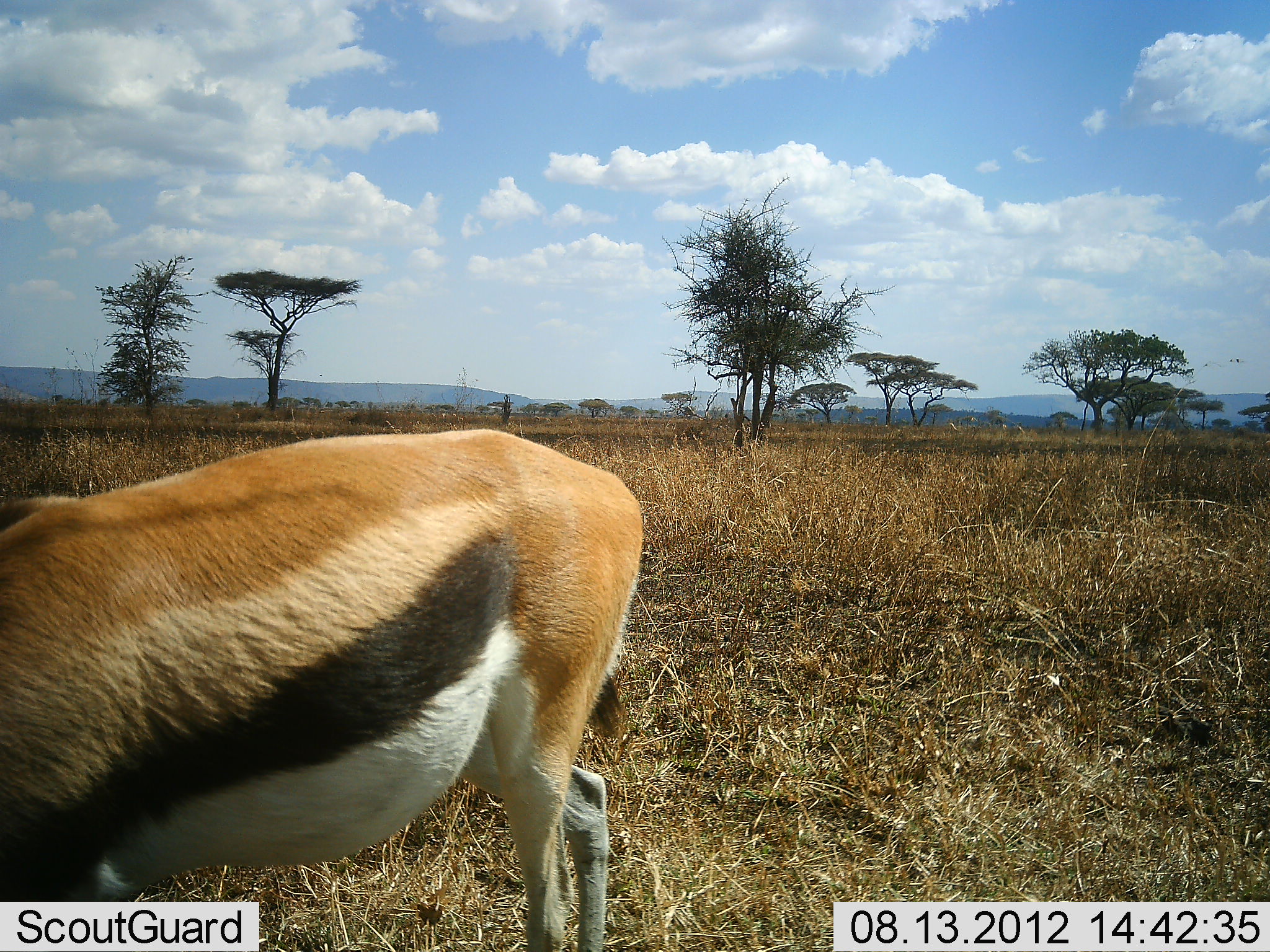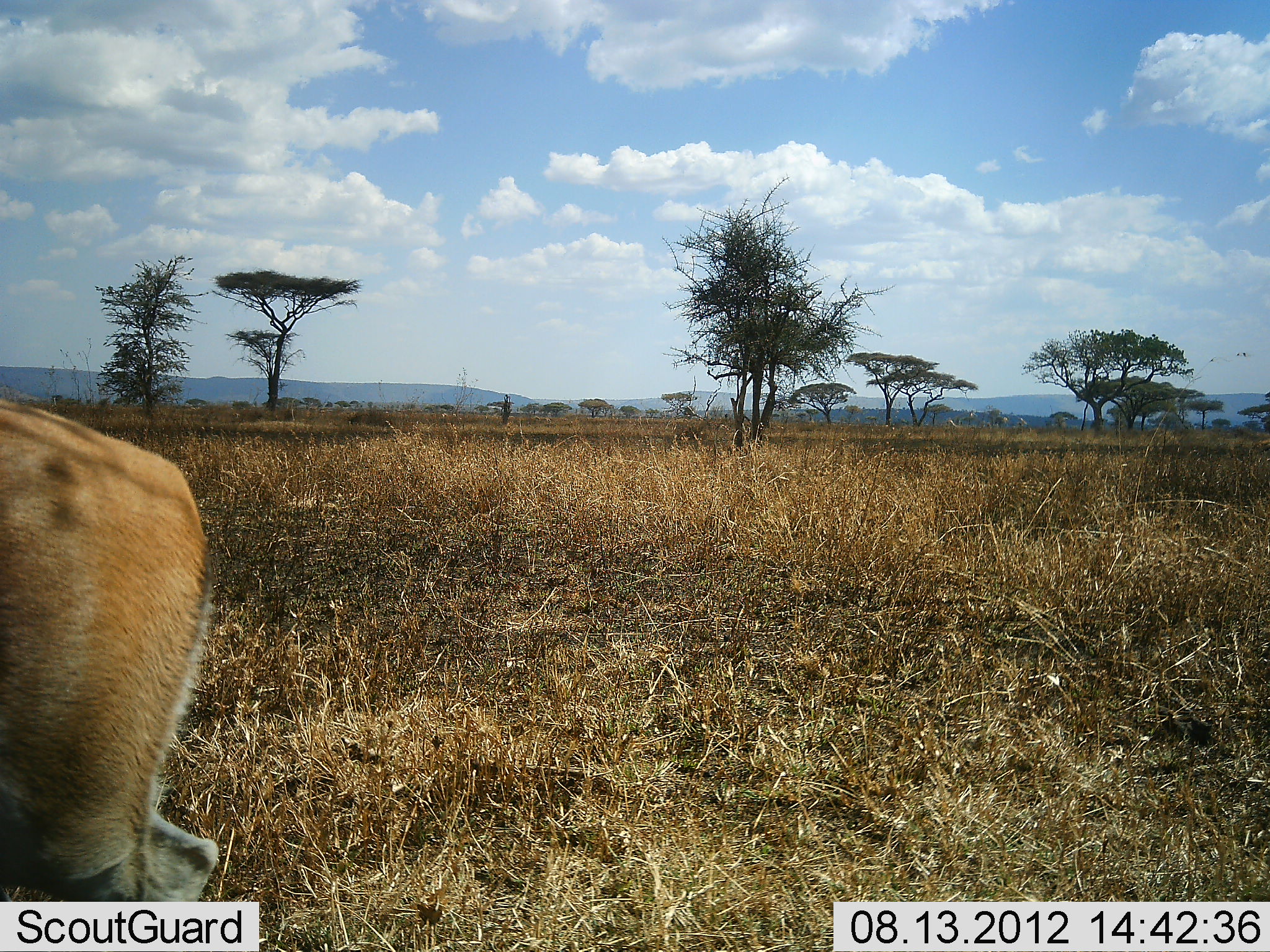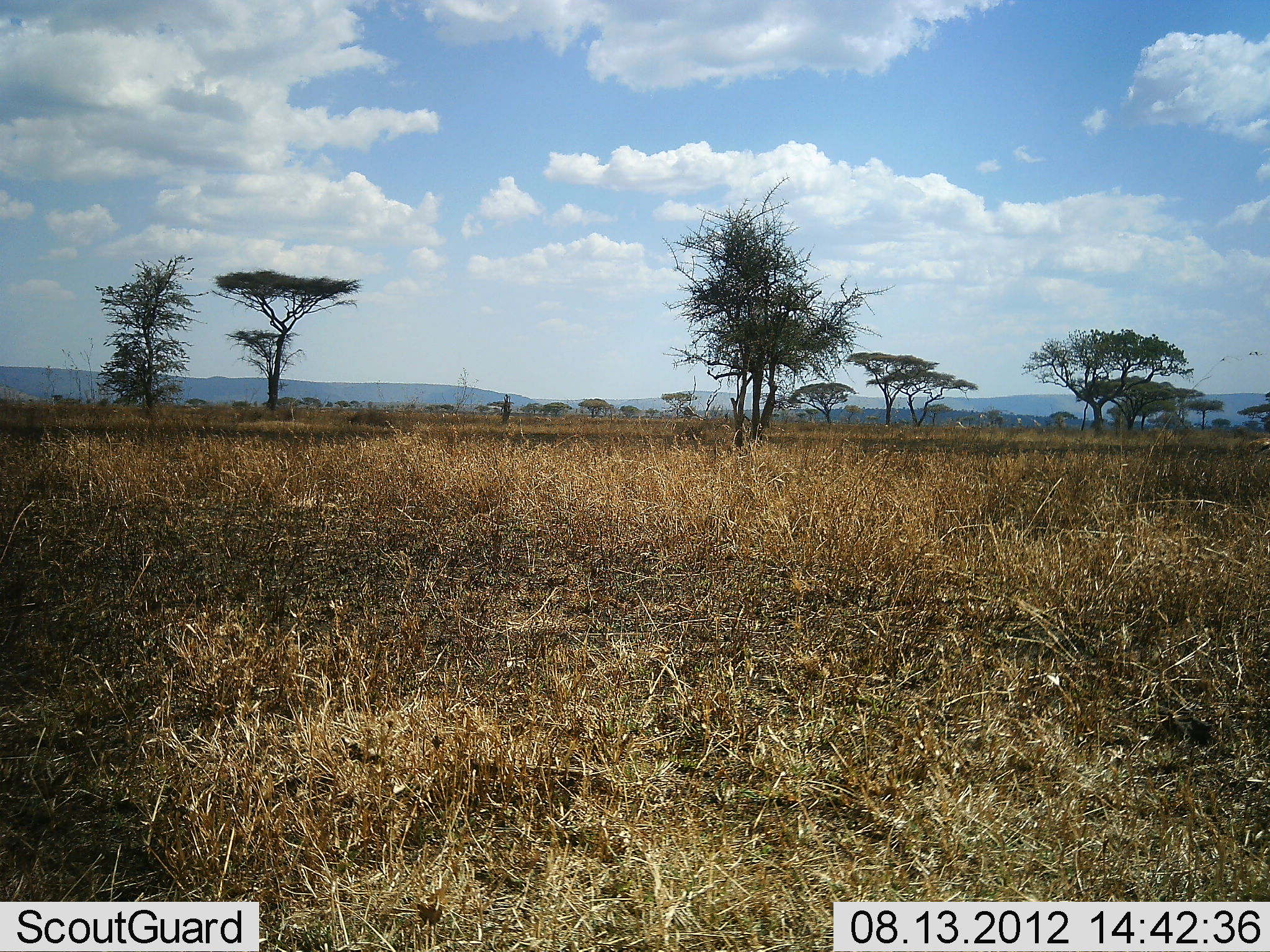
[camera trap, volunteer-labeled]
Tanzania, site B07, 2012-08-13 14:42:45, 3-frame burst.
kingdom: Animalia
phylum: Chordata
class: Mammalia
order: Artiodactyla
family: Bovidae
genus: Eudorcas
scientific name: Eudorcas thomsonii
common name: thomson's gazelle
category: gazellethomsons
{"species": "gazellethomsons (thomson's gazelle) (Eudorcas thomsonii)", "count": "1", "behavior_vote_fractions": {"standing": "0%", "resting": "0%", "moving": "100%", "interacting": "0%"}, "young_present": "0%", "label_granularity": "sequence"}